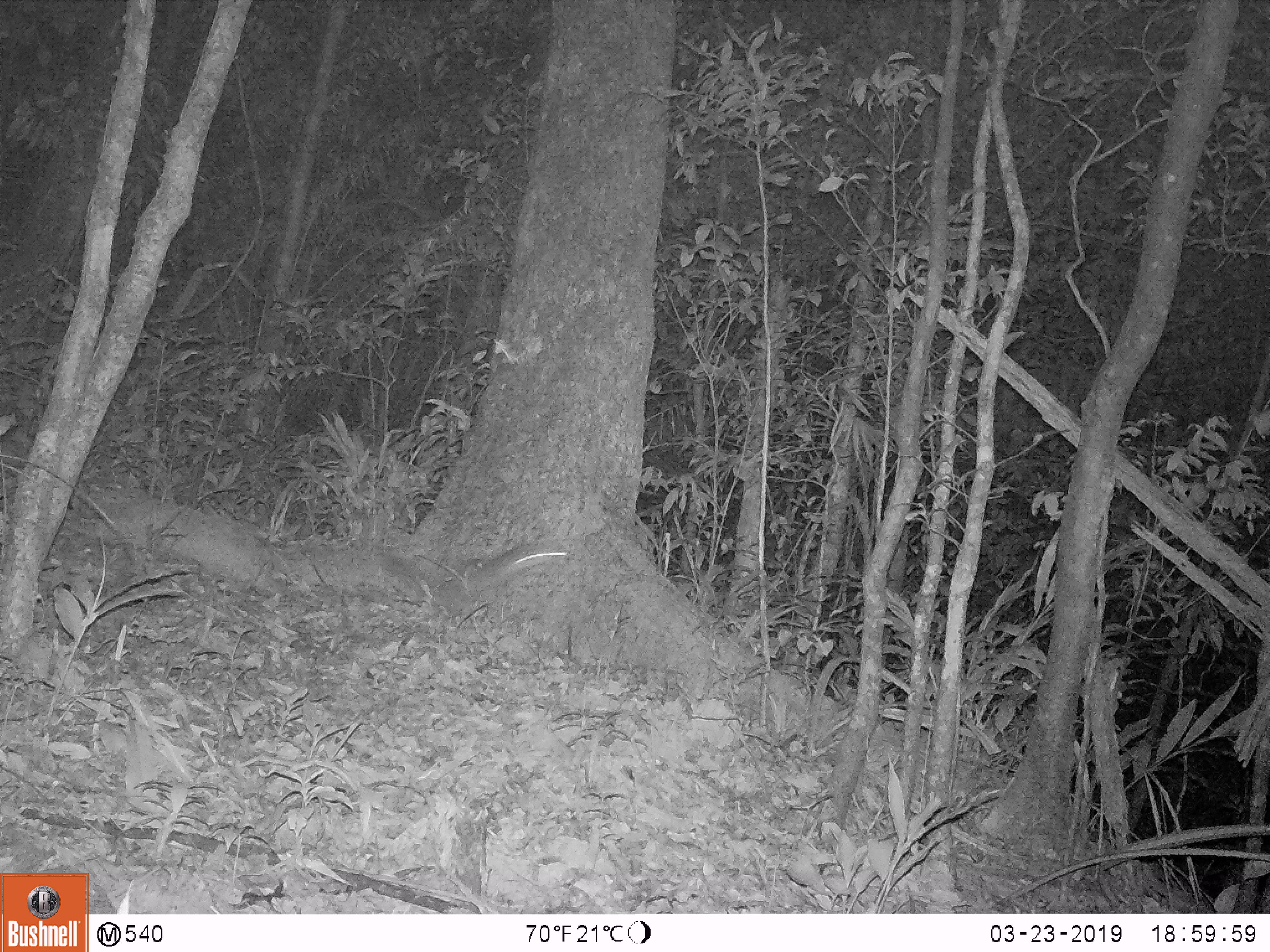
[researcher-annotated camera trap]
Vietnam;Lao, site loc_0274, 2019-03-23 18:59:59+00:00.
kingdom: Animalia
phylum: Chordata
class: Mammalia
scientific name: Mammalia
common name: mammal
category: unidentified small mammal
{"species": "unidentified small mammal (mammal) (Mammalia)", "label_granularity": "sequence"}